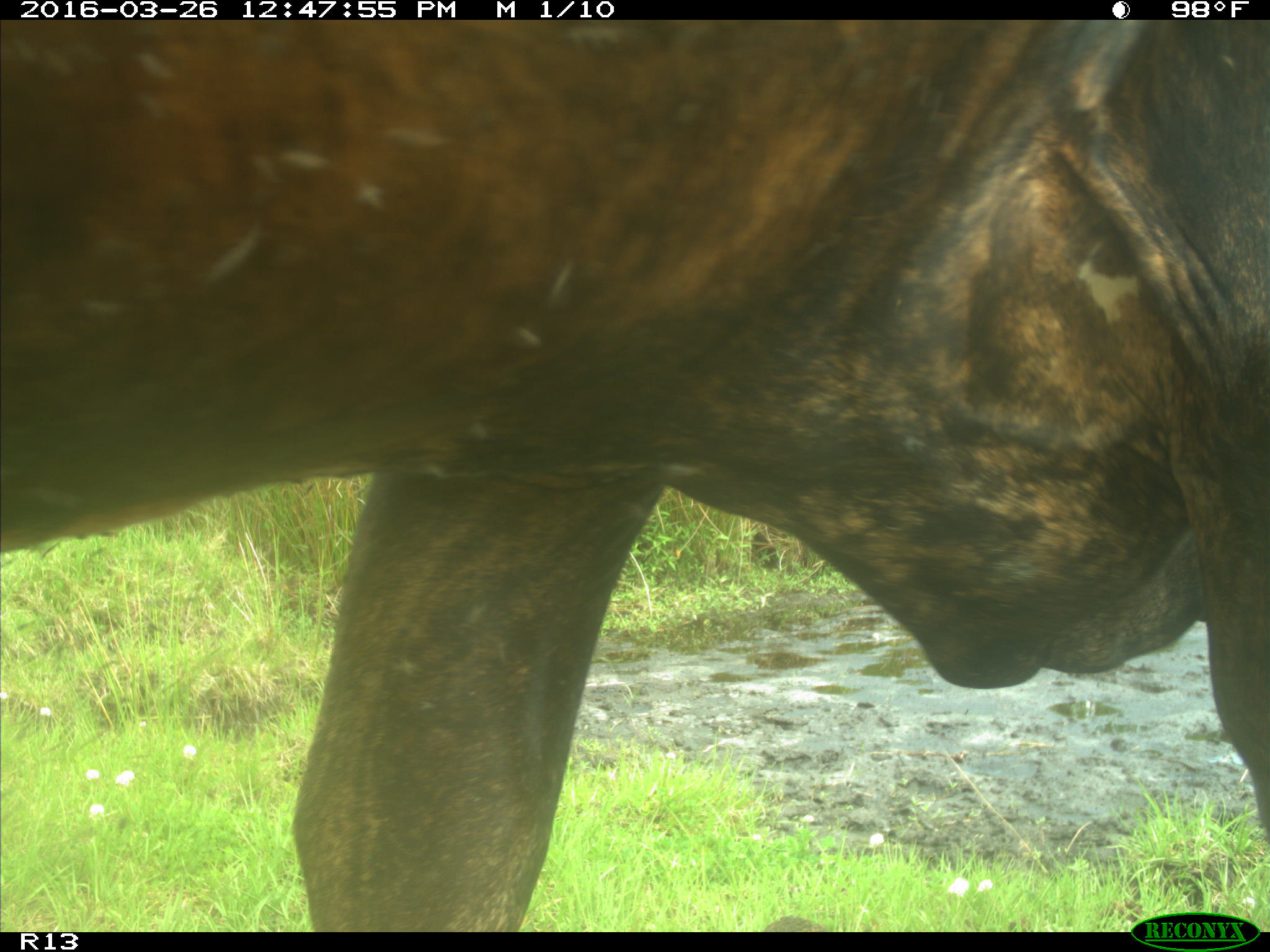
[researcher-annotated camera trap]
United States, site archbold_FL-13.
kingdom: Animalia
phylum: Chordata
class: Mammalia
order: Artiodactyla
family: Bovidae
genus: Bos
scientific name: Bos taurus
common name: domestic cow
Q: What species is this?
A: Bos taurus (domestic cow).